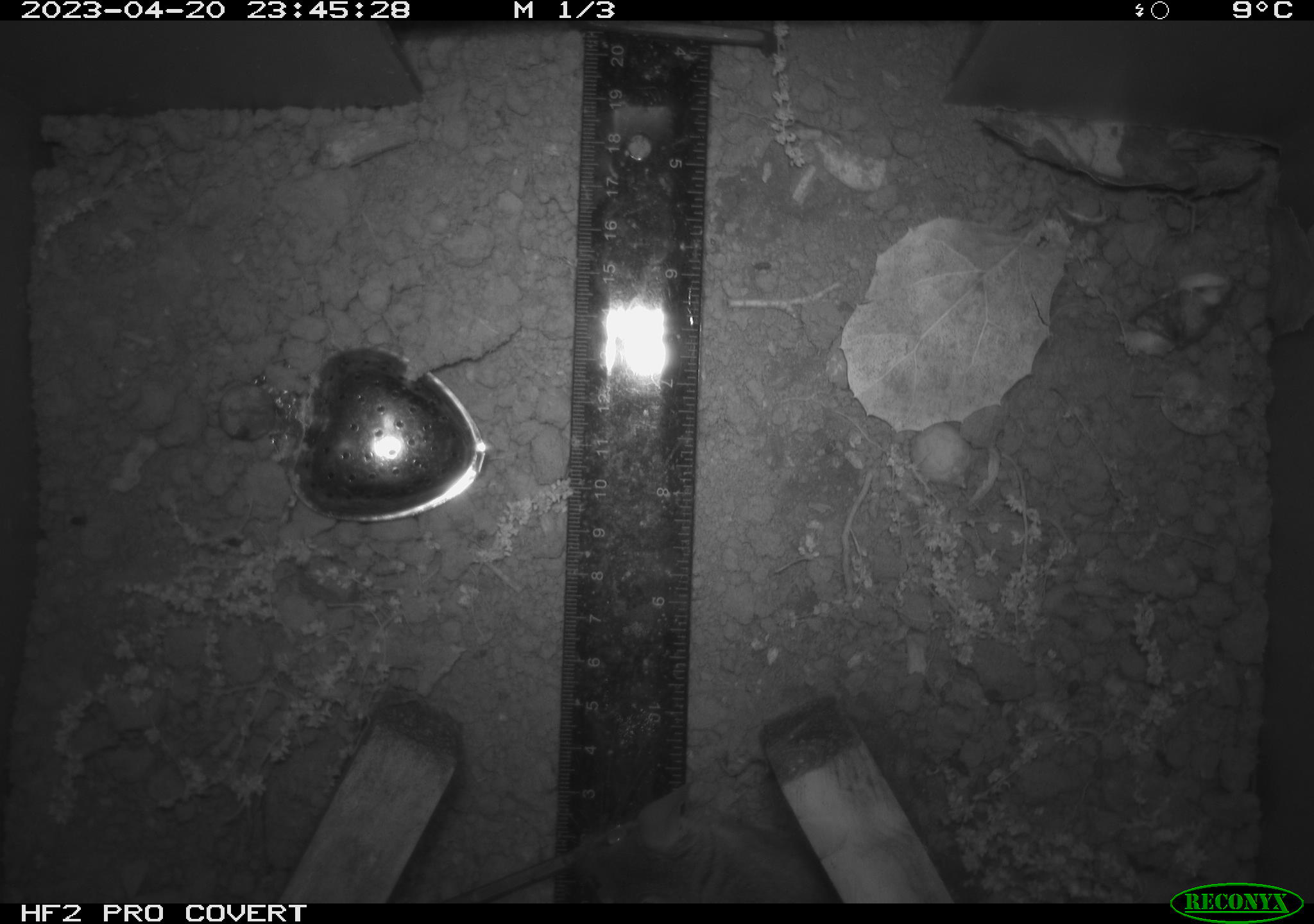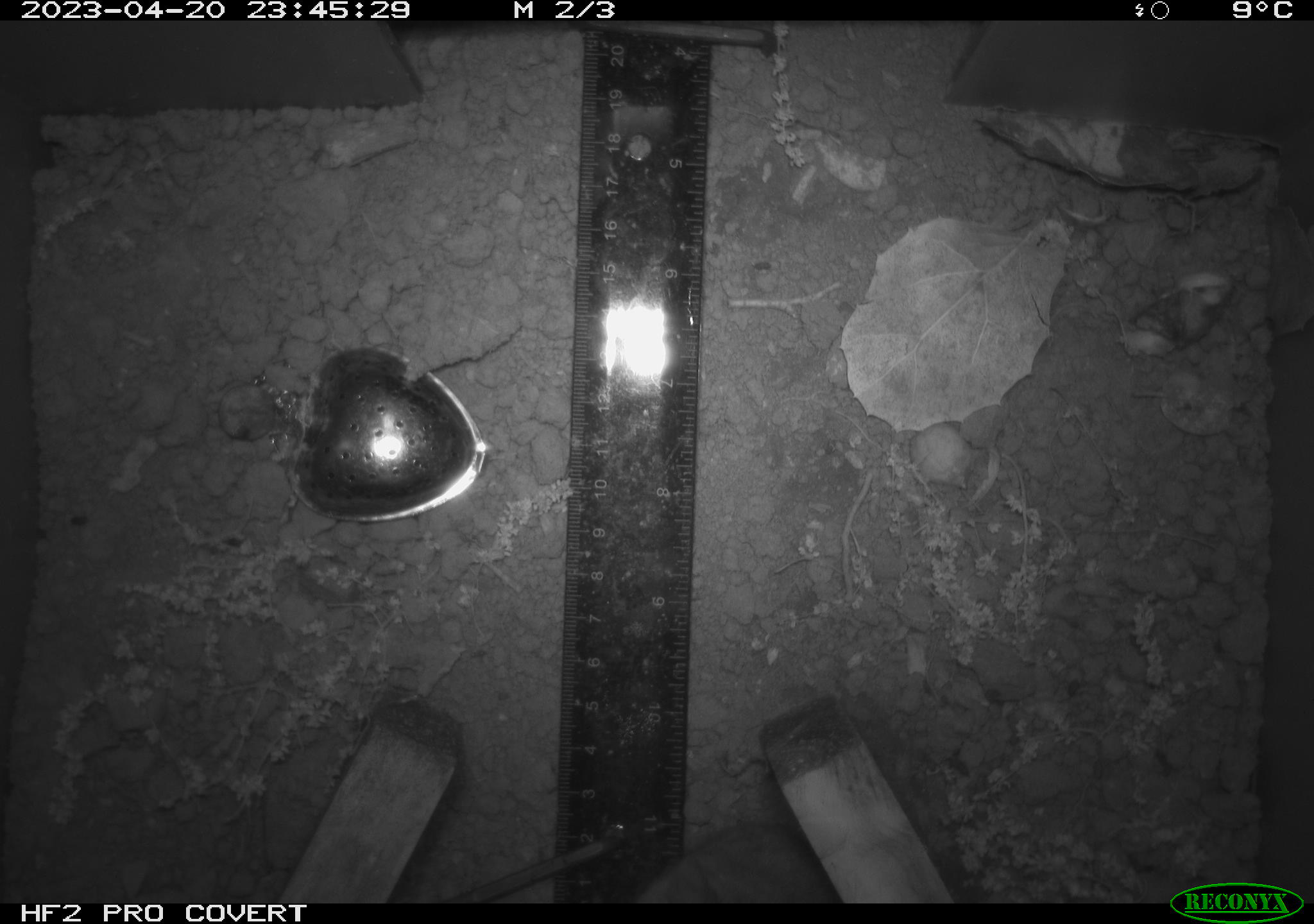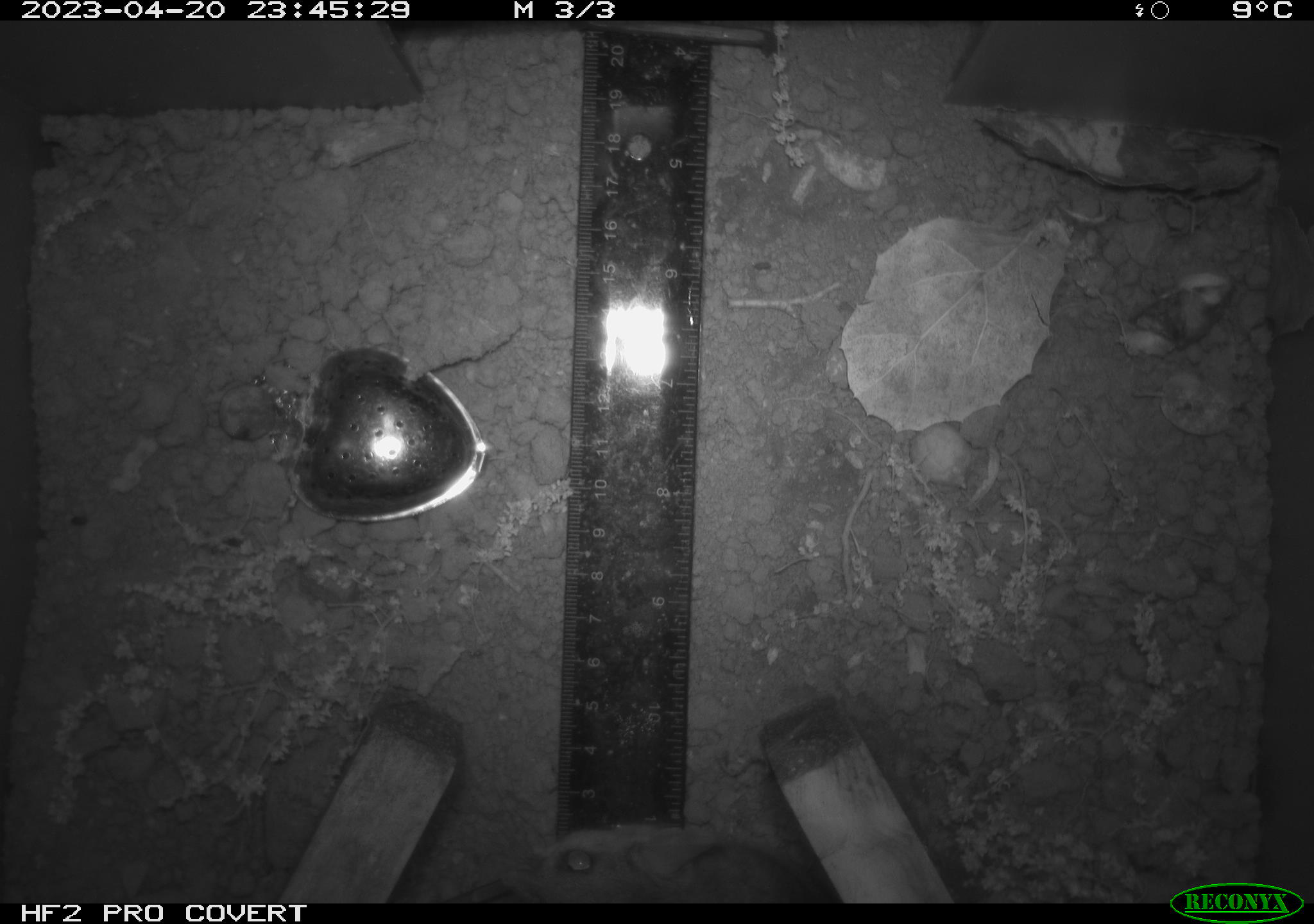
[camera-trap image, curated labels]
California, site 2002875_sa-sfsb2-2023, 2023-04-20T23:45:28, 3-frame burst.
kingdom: Animalia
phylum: Chordata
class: Mammalia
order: Rodentia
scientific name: Rodentia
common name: mouse species